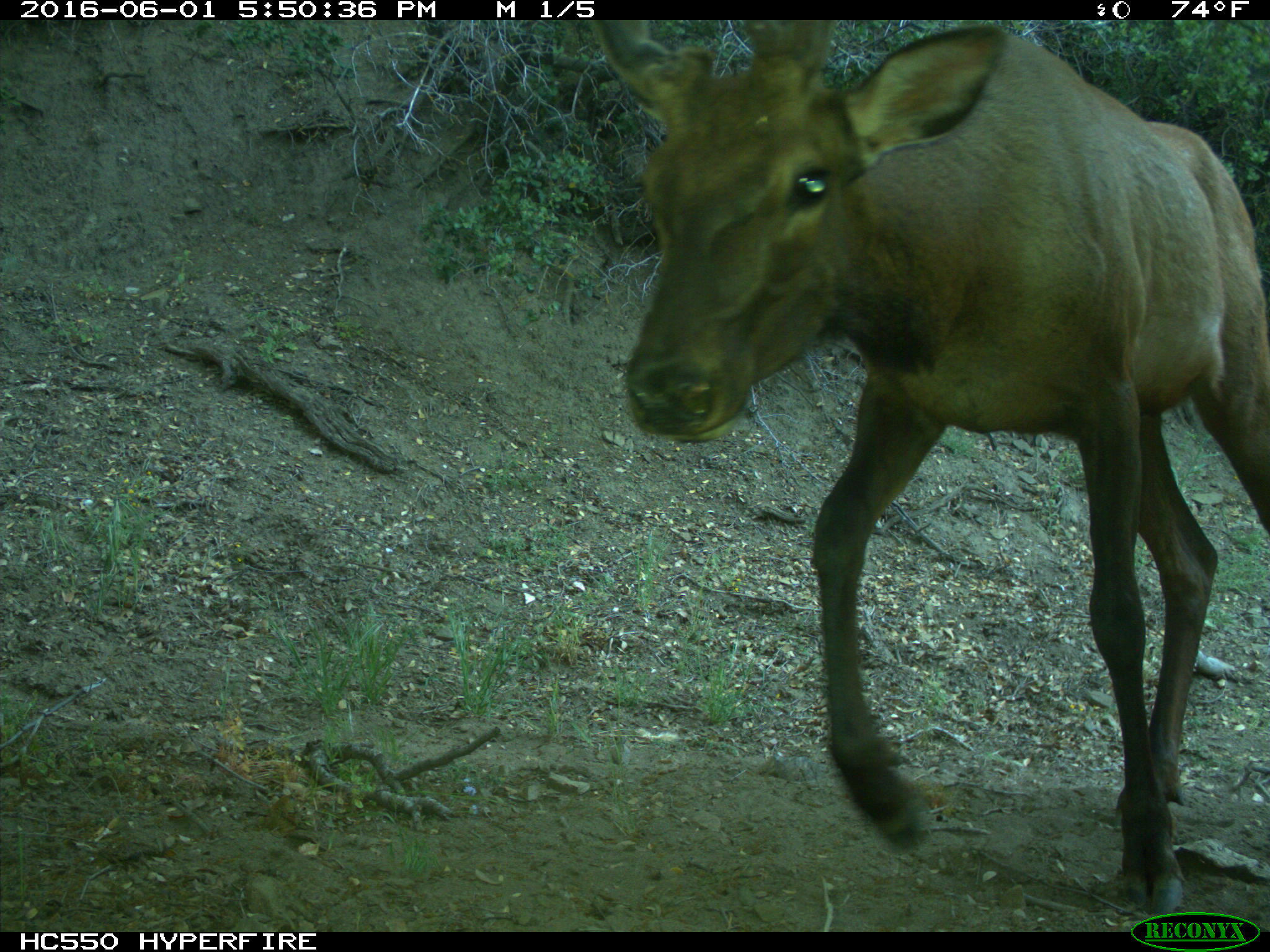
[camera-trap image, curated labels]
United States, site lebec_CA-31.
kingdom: Animalia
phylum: Chordata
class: Mammalia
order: Artiodactyla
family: Cervidae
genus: Cervus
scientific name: Cervus canadensis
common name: elk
Cervus canadensis (elk).